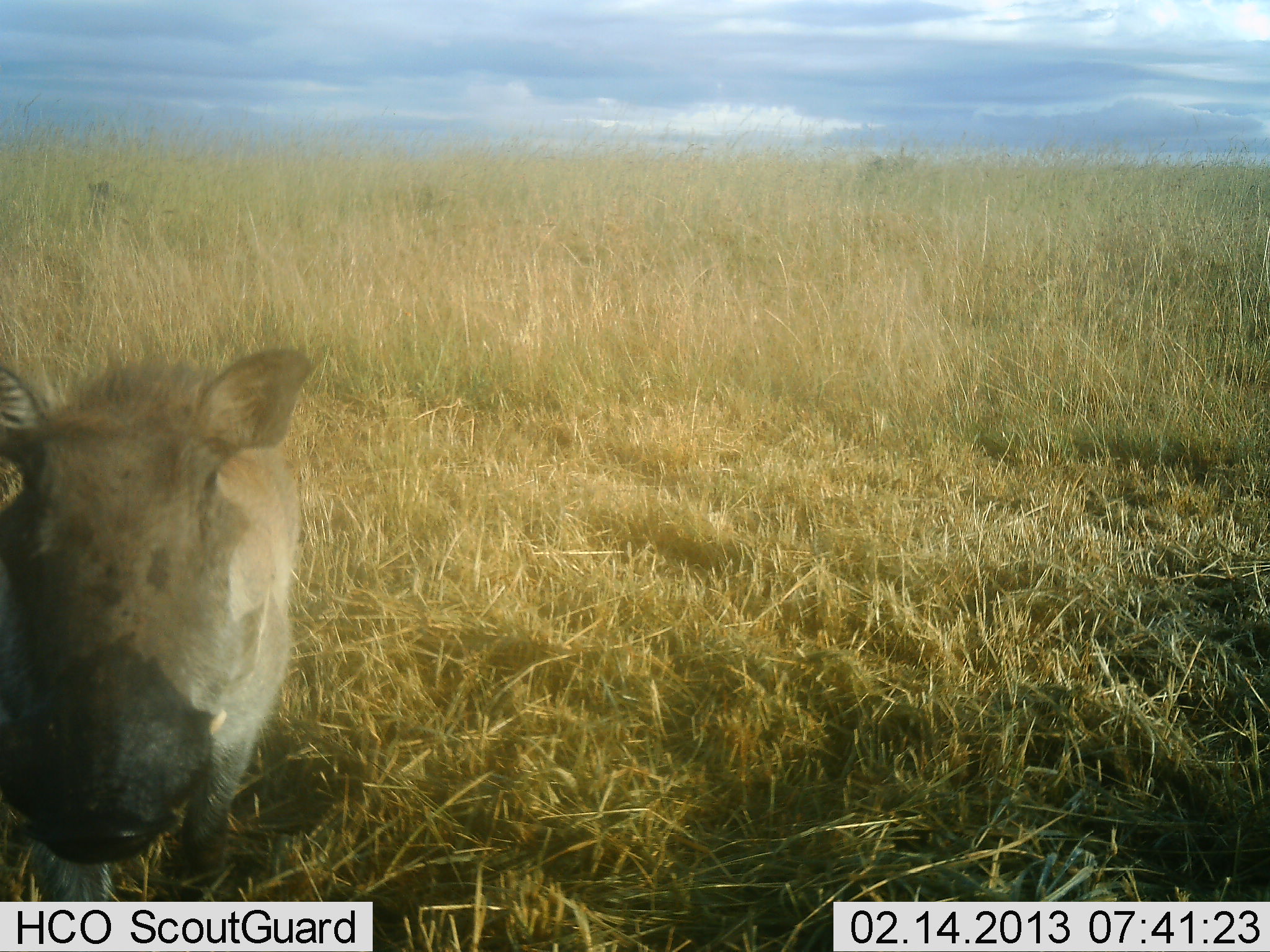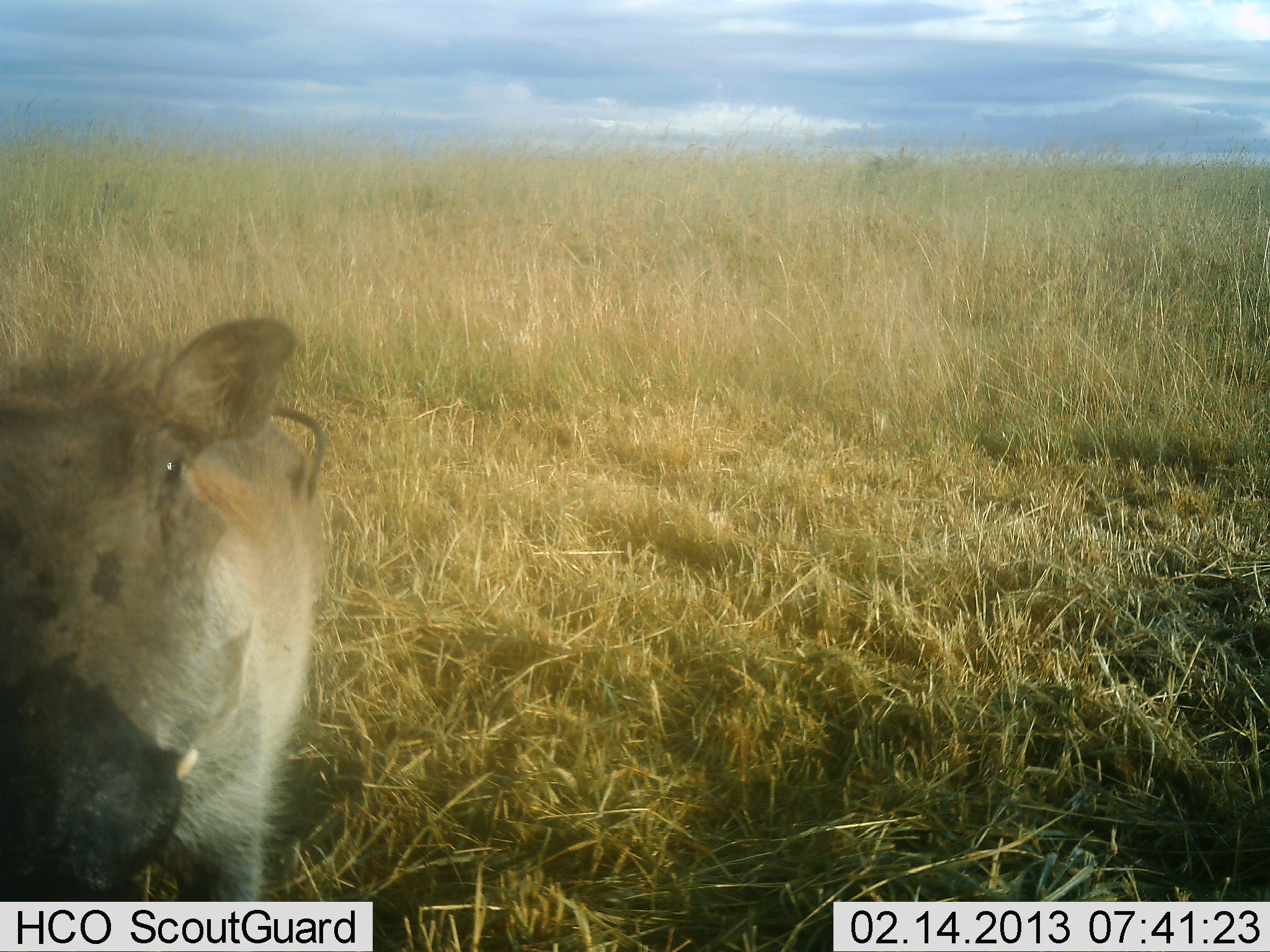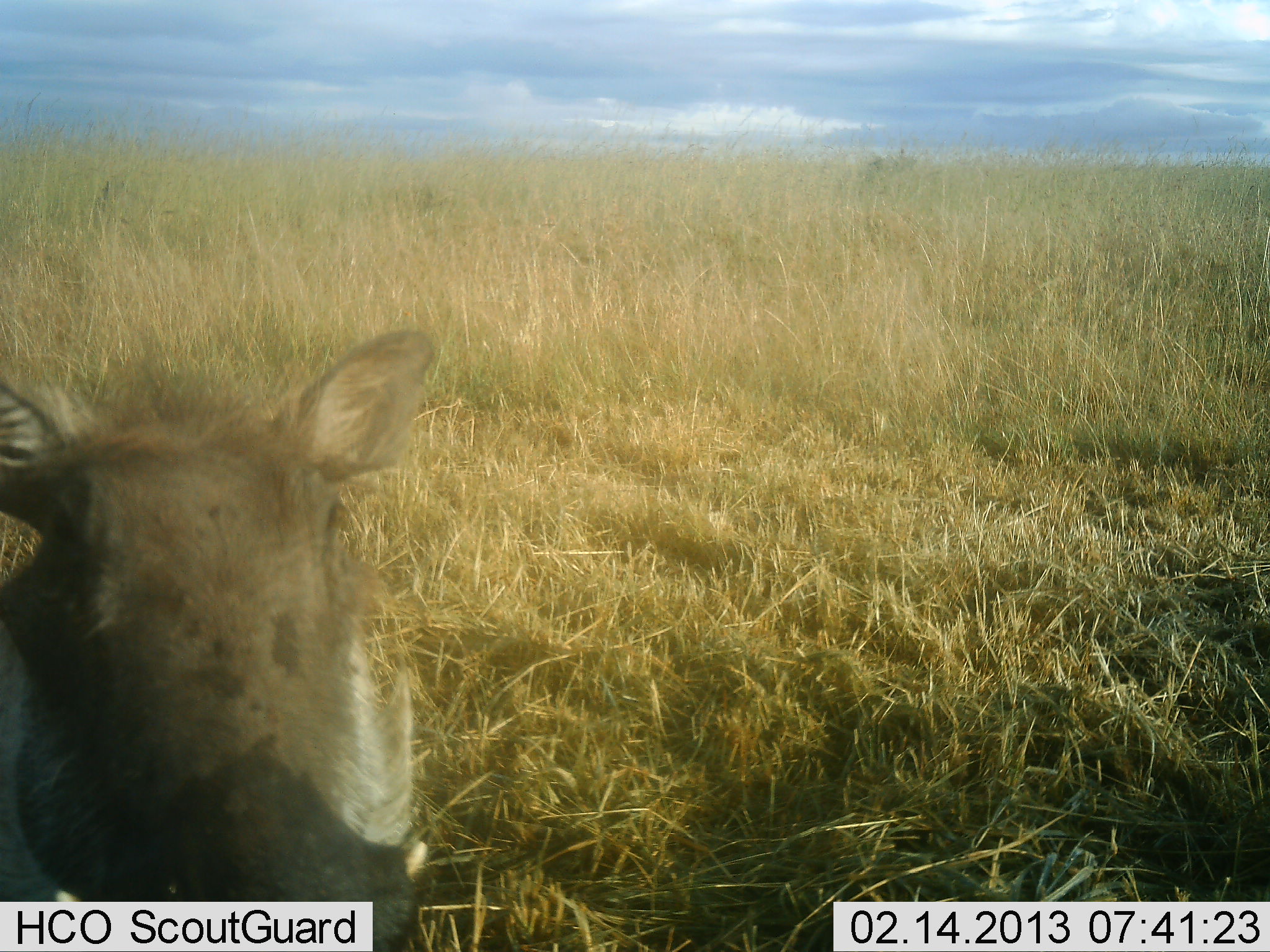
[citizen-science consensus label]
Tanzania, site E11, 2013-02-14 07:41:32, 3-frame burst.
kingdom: Animalia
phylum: Chordata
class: Mammalia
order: Artiodactyla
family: Suidae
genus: Phacochoerus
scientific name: Phacochoerus africanus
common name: warthog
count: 1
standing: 43%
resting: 3%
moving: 51%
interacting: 11%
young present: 11%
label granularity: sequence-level